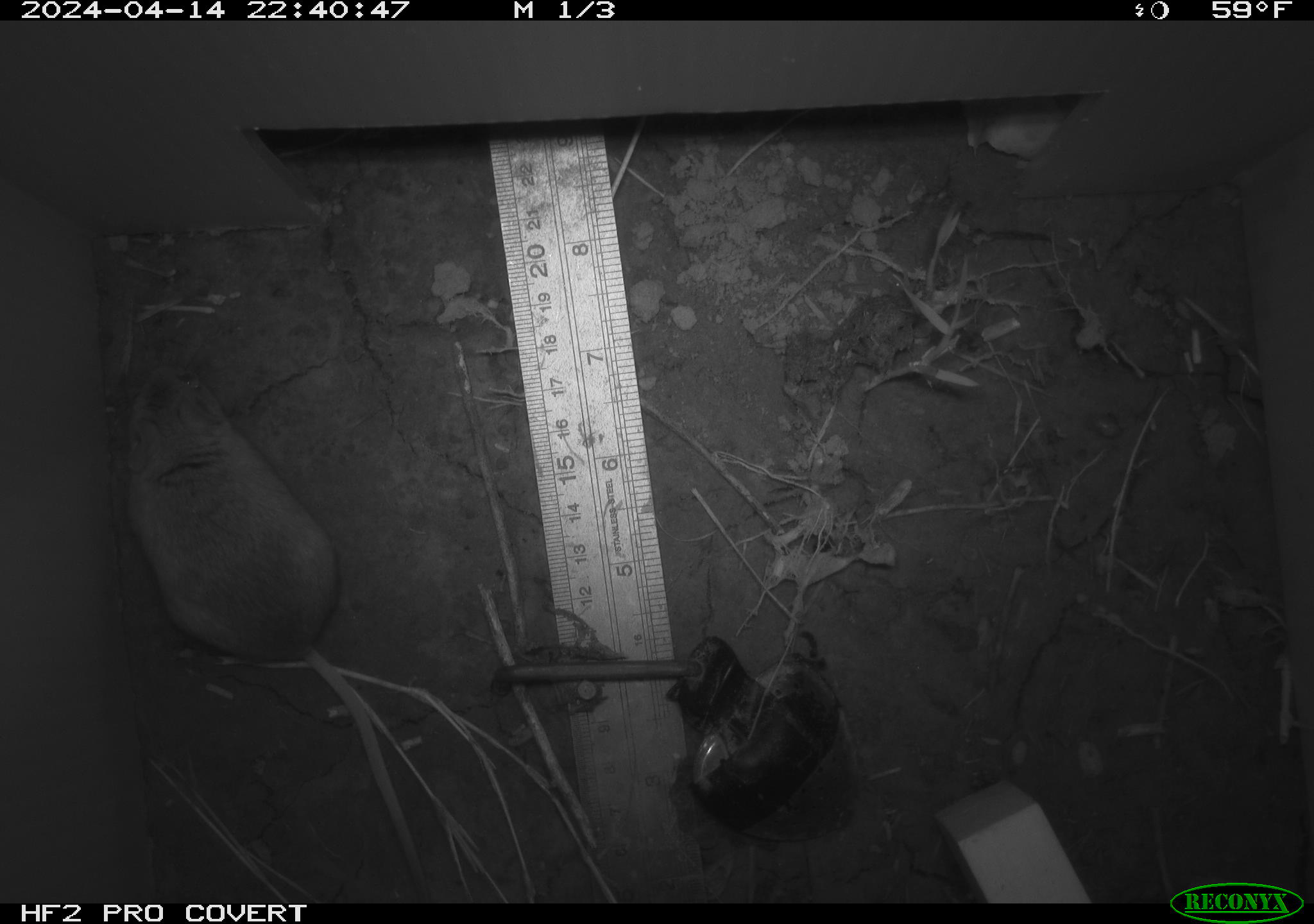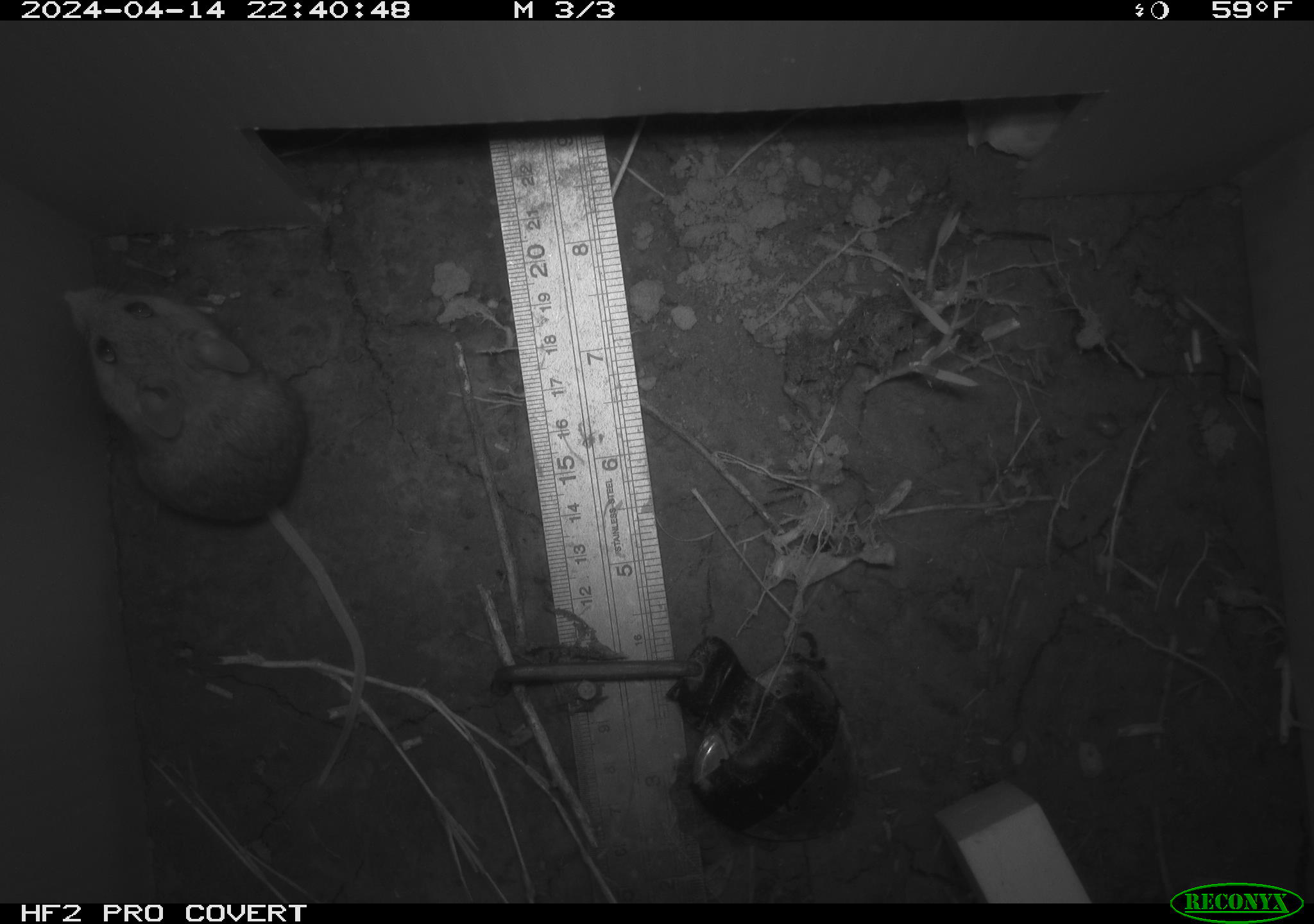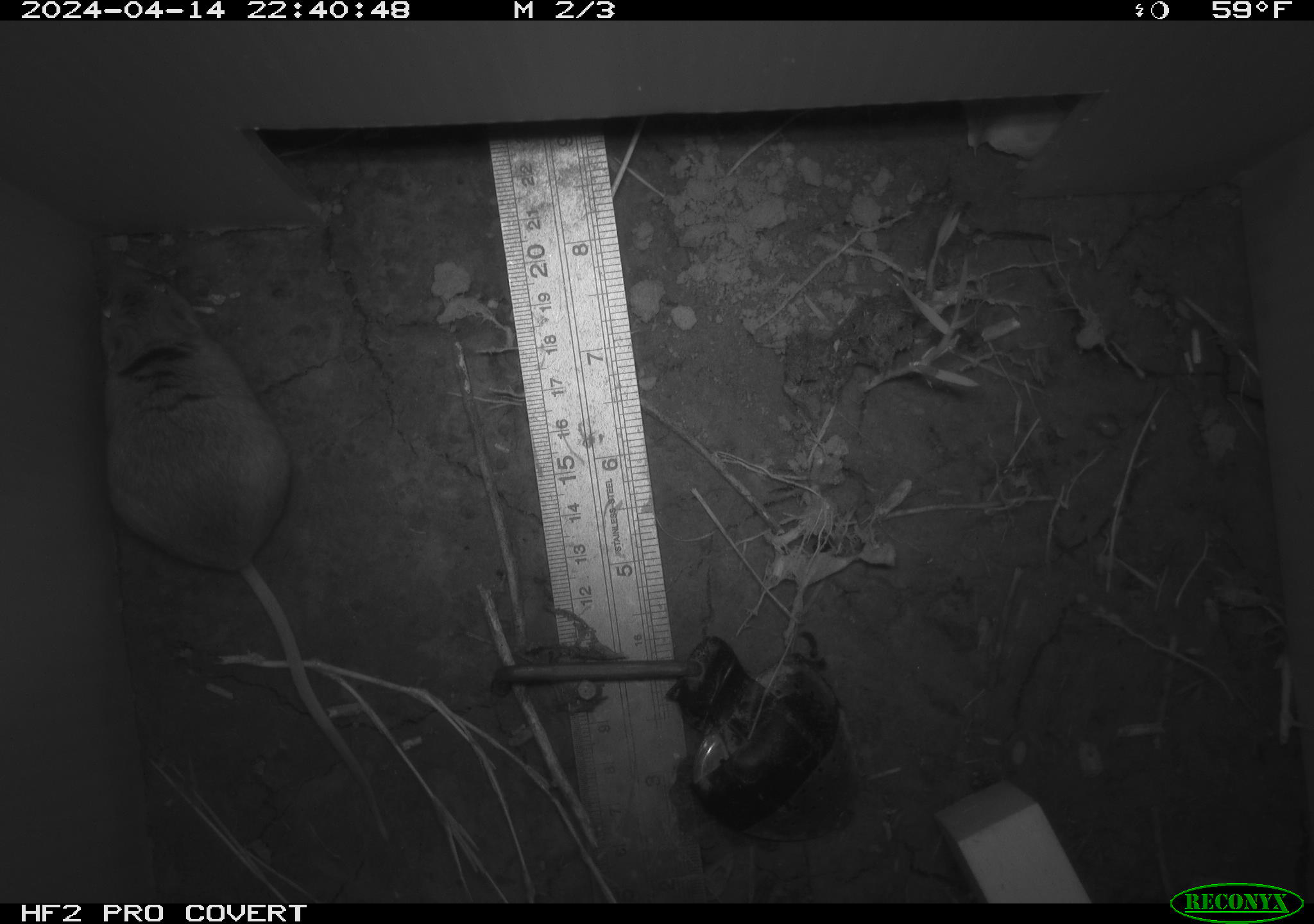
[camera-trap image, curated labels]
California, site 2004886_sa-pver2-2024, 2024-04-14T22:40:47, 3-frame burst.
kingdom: Animalia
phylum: Chordata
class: Mammalia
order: Rodentia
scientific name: Rodentia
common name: mouse species